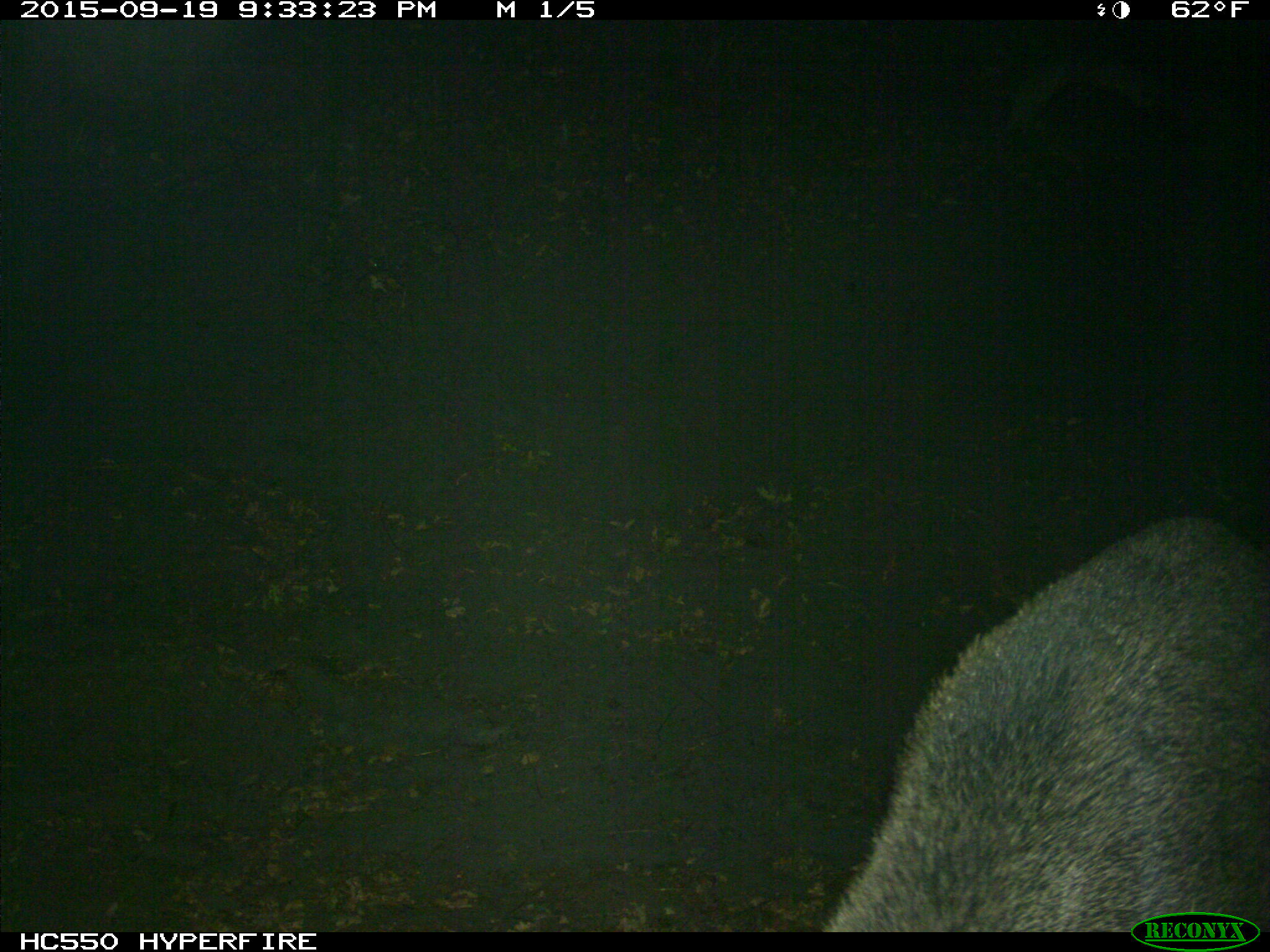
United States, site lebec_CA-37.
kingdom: Animalia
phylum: Chordata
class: Mammalia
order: Artiodactyla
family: Suidae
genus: Sus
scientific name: Sus scrofa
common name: wild boar